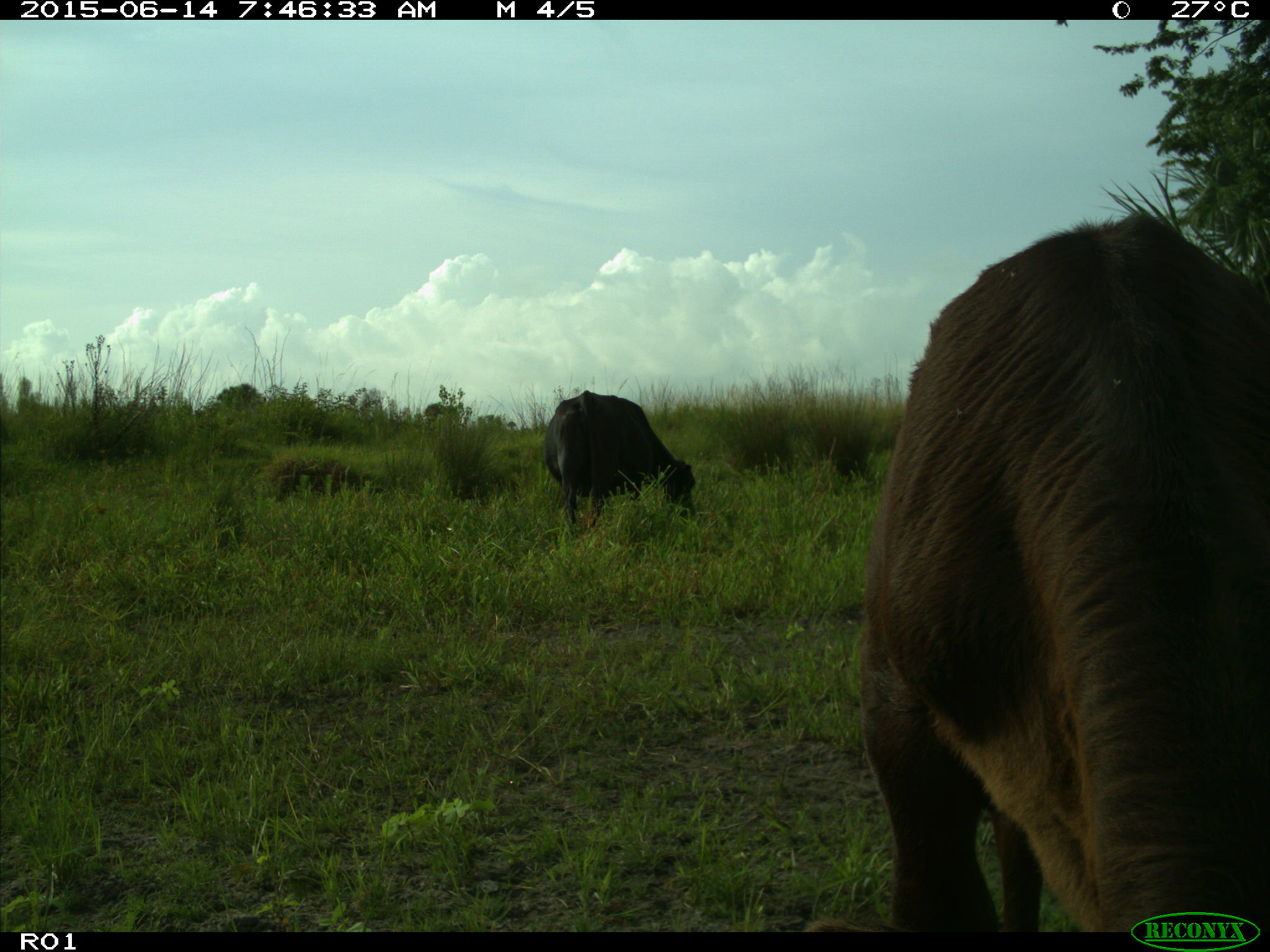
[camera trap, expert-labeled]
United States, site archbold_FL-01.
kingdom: Animalia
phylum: Chordata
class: Mammalia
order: Artiodactyla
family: Bovidae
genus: Bos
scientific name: Bos taurus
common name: domestic cow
Bos taurus (domestic cow).